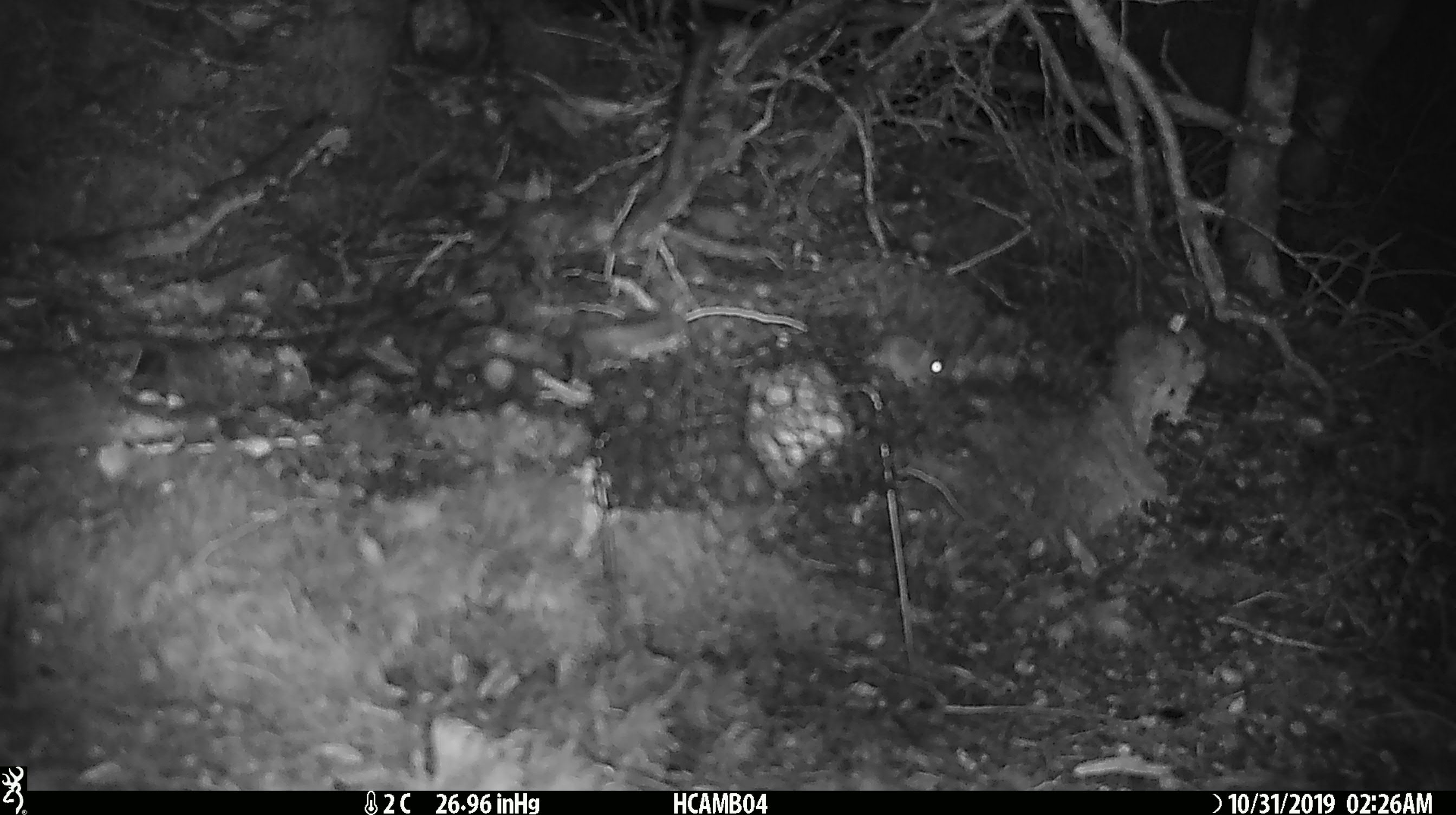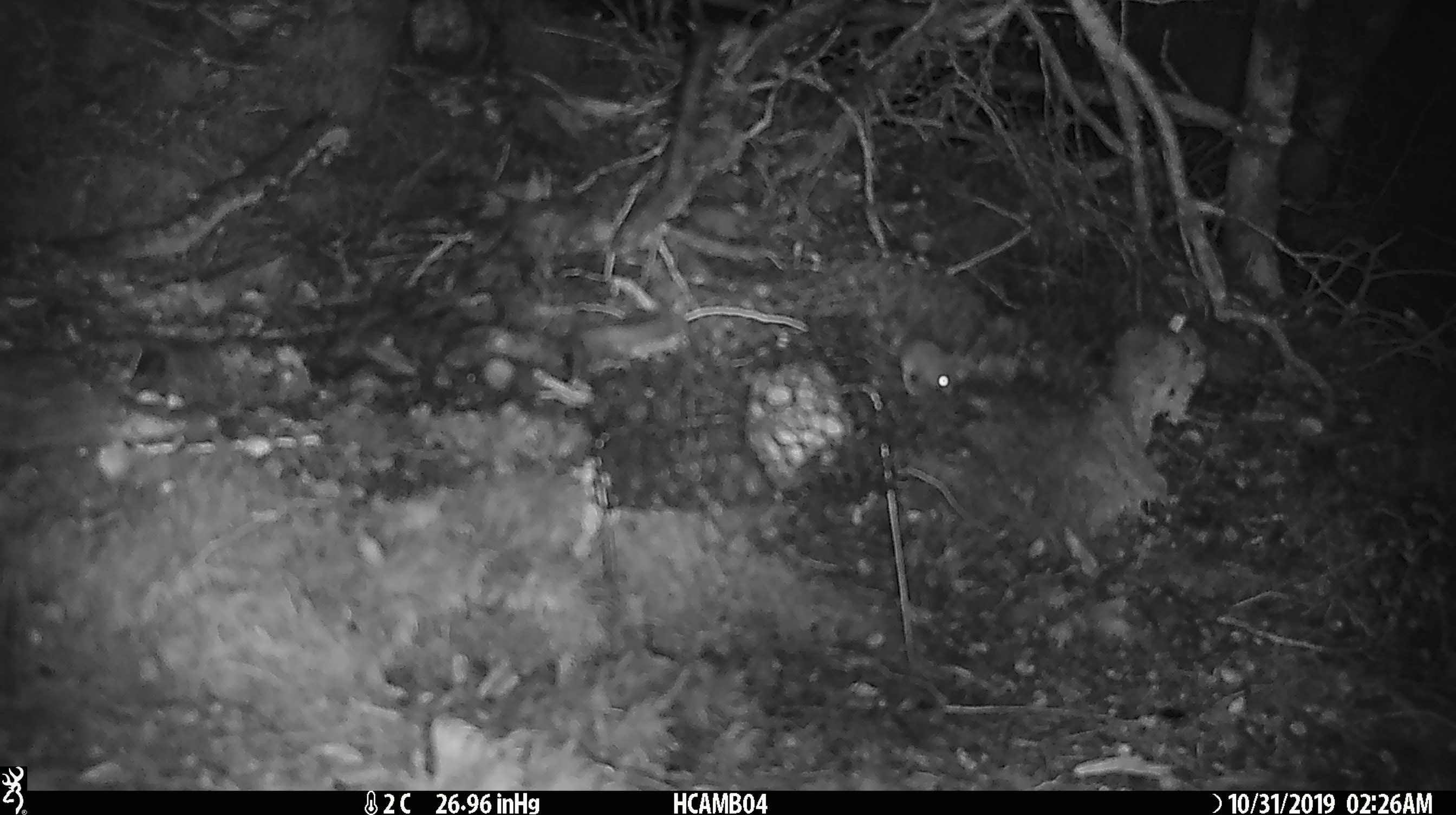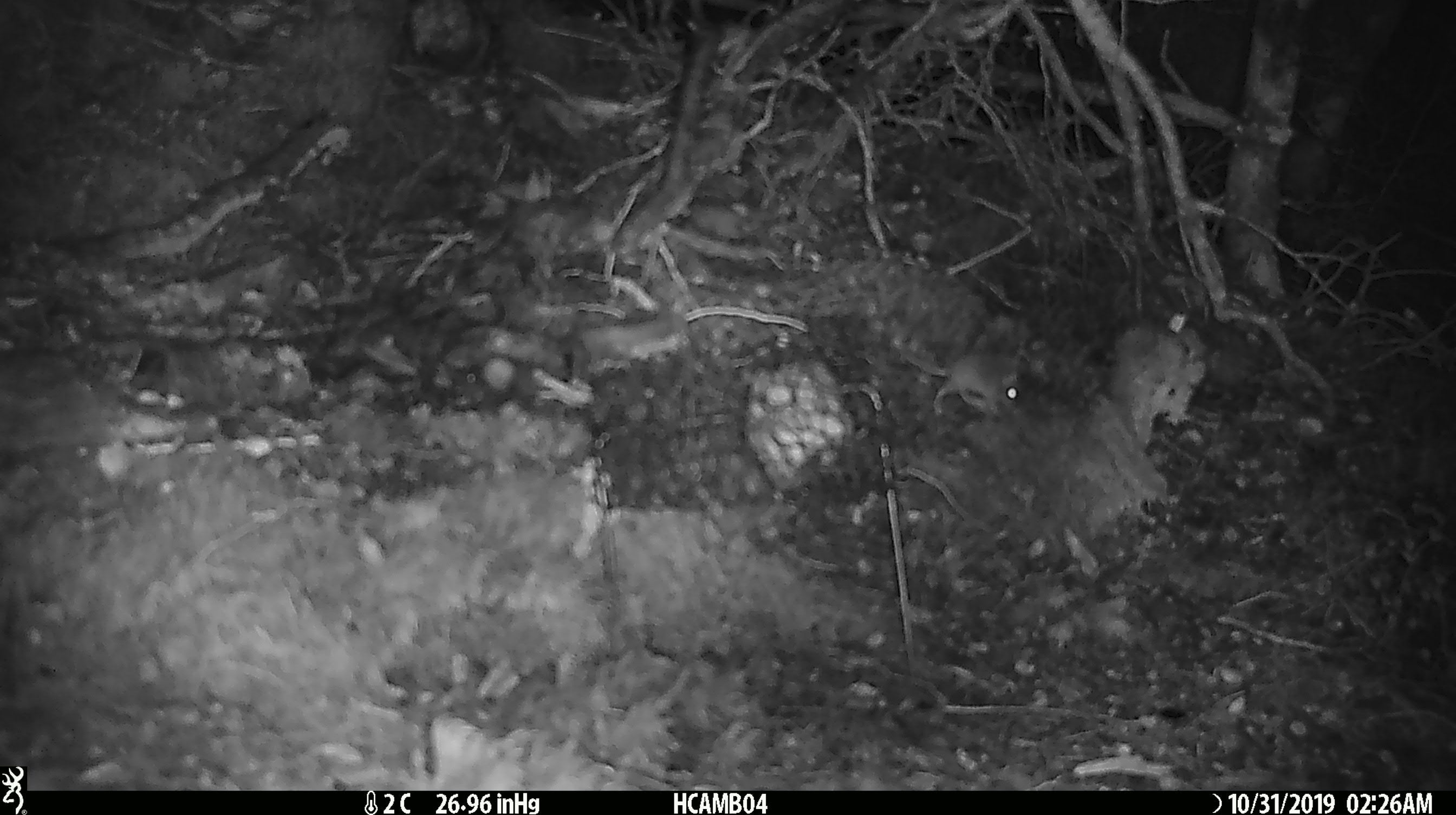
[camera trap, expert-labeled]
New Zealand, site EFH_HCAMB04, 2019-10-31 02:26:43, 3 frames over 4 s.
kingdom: Animalia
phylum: Chordata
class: Mammalia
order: Rodentia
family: Muridae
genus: Mus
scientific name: Mus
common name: mouse